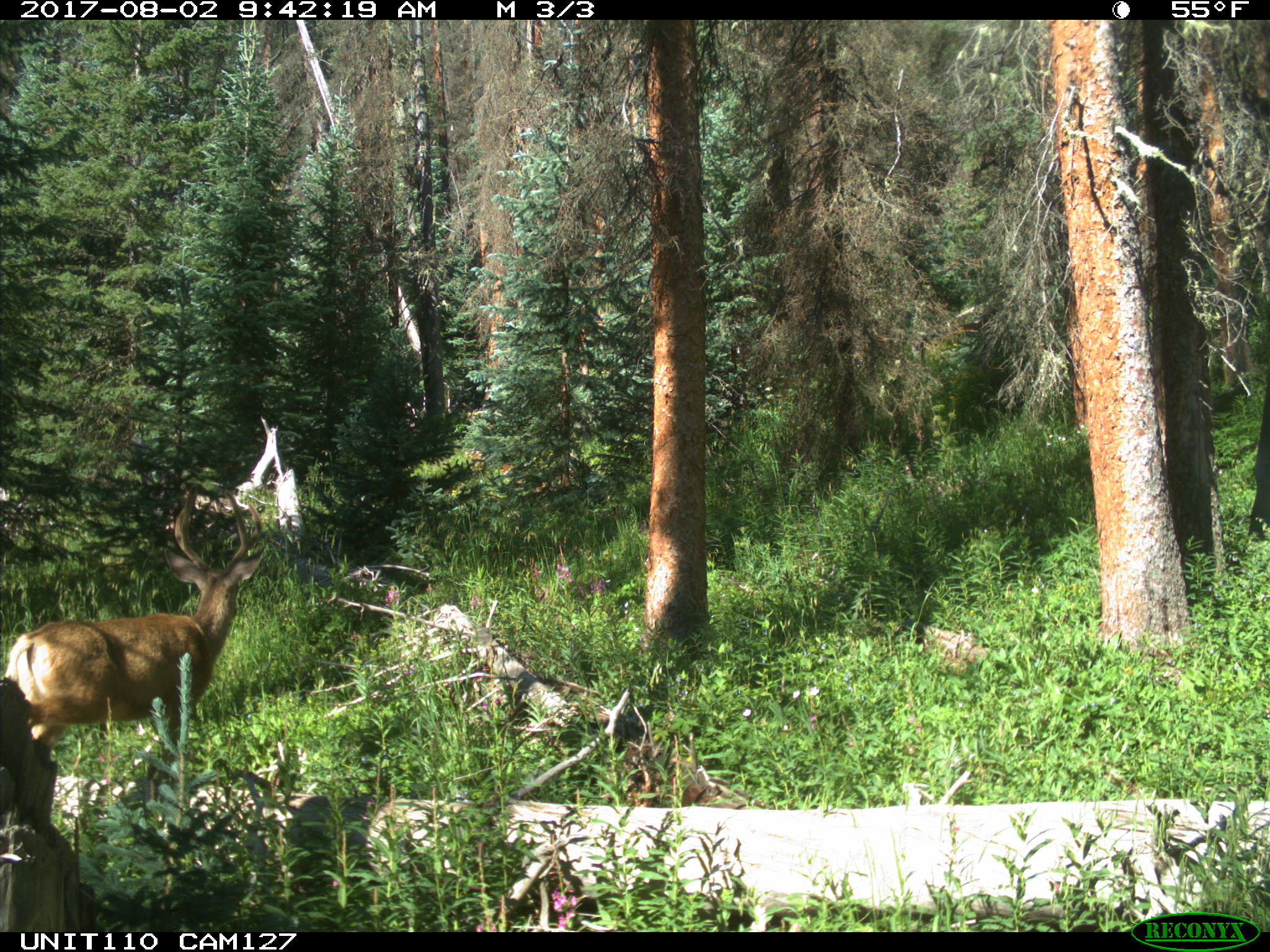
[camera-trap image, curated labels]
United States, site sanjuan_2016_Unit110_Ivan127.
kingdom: Animalia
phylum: Chordata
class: Mammalia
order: Artiodactyla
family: Cervidae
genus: Odocoileus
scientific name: Odocoileus hemionus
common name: mule deer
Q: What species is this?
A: Odocoileus hemionus (mule deer).